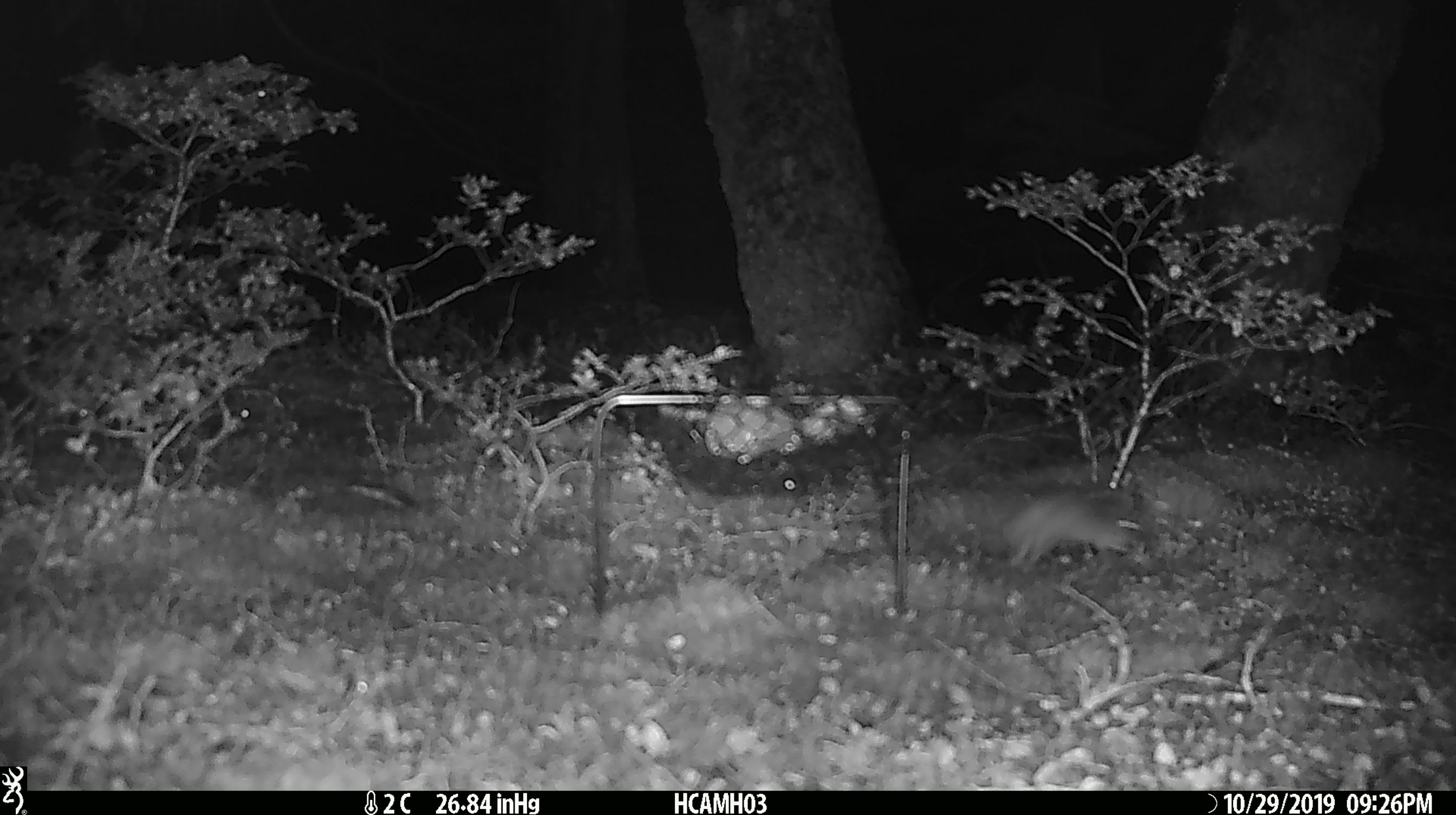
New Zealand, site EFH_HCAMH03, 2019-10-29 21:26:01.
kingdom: Animalia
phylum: Chordata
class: Mammalia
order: Rodentia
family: Muridae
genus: Mus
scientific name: Mus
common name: mouse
Mouse (Mus).